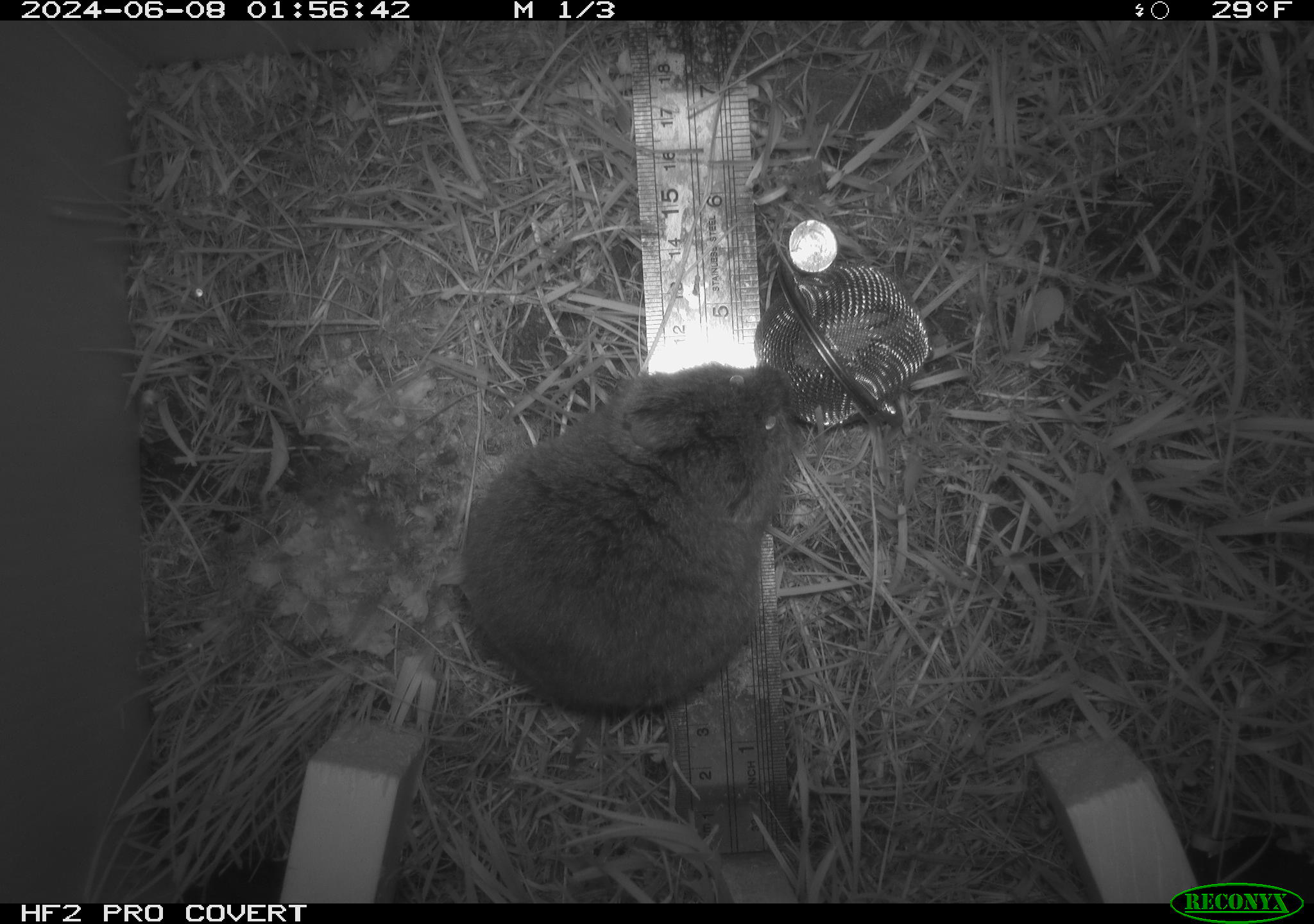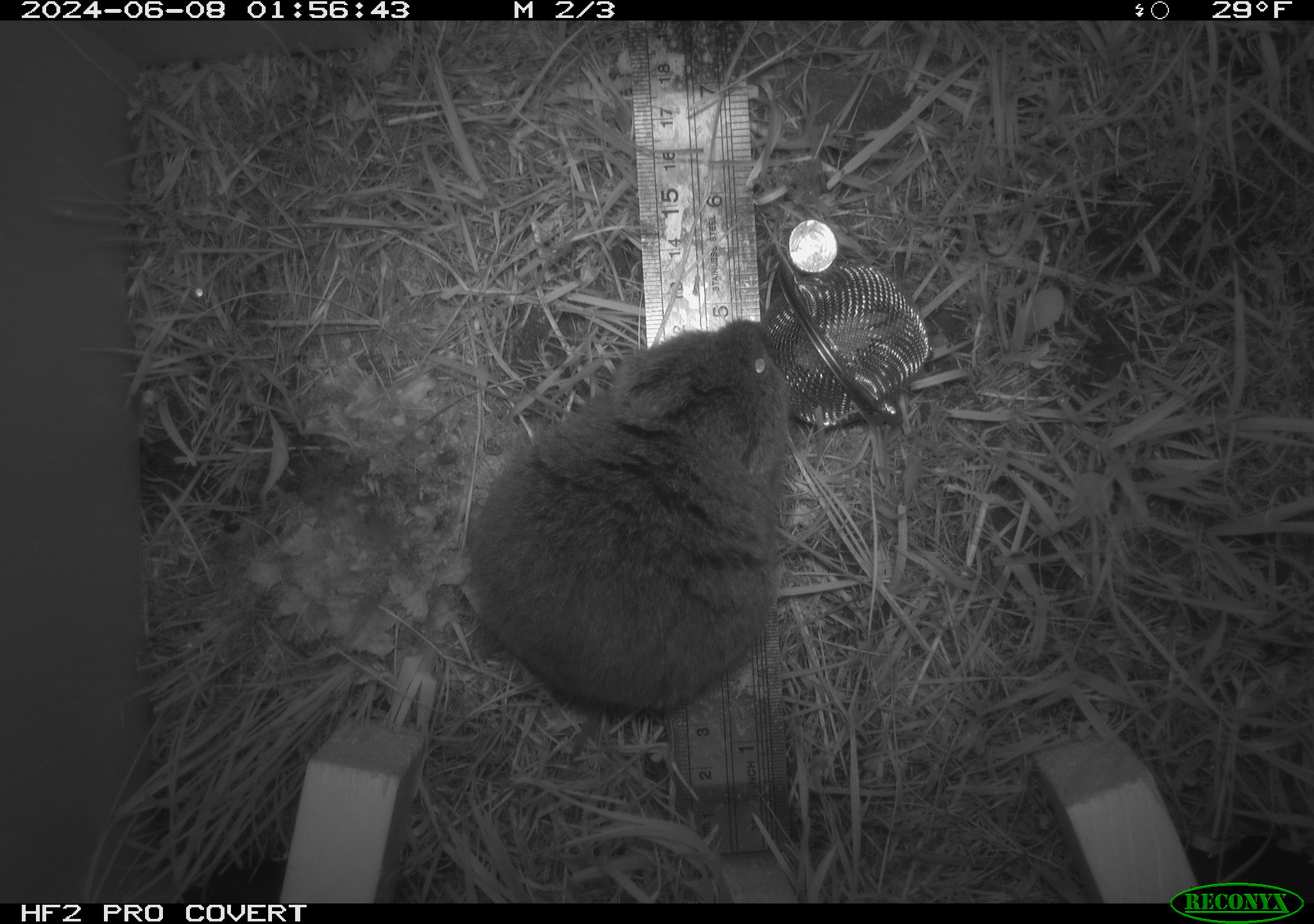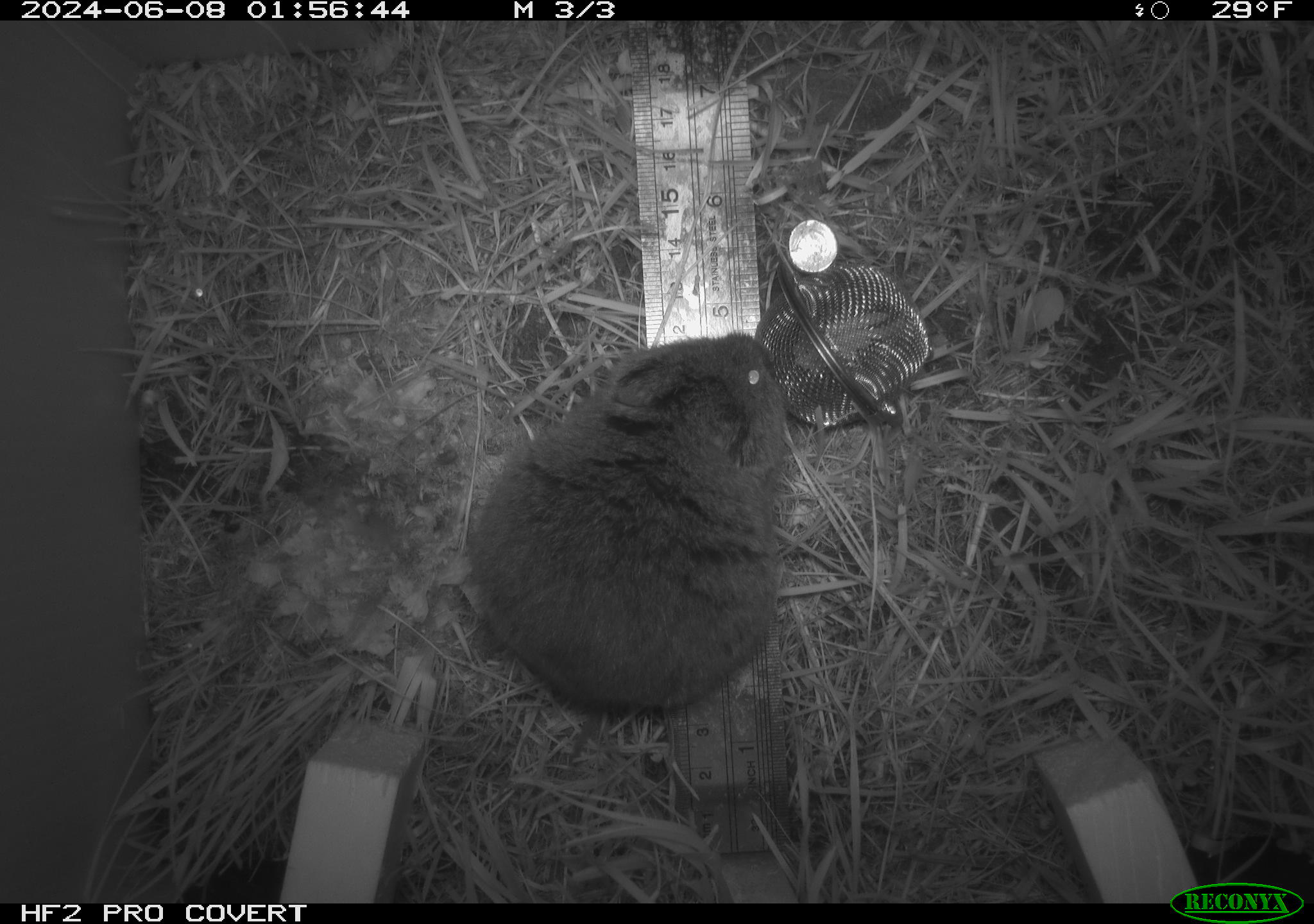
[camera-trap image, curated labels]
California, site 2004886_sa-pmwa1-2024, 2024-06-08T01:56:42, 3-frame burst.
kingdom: Animalia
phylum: Chordata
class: Mammalia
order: Rodentia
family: Cricetidae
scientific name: Arvicolinae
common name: voles, lemmings, and muskrats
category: arvicolinae subfamily